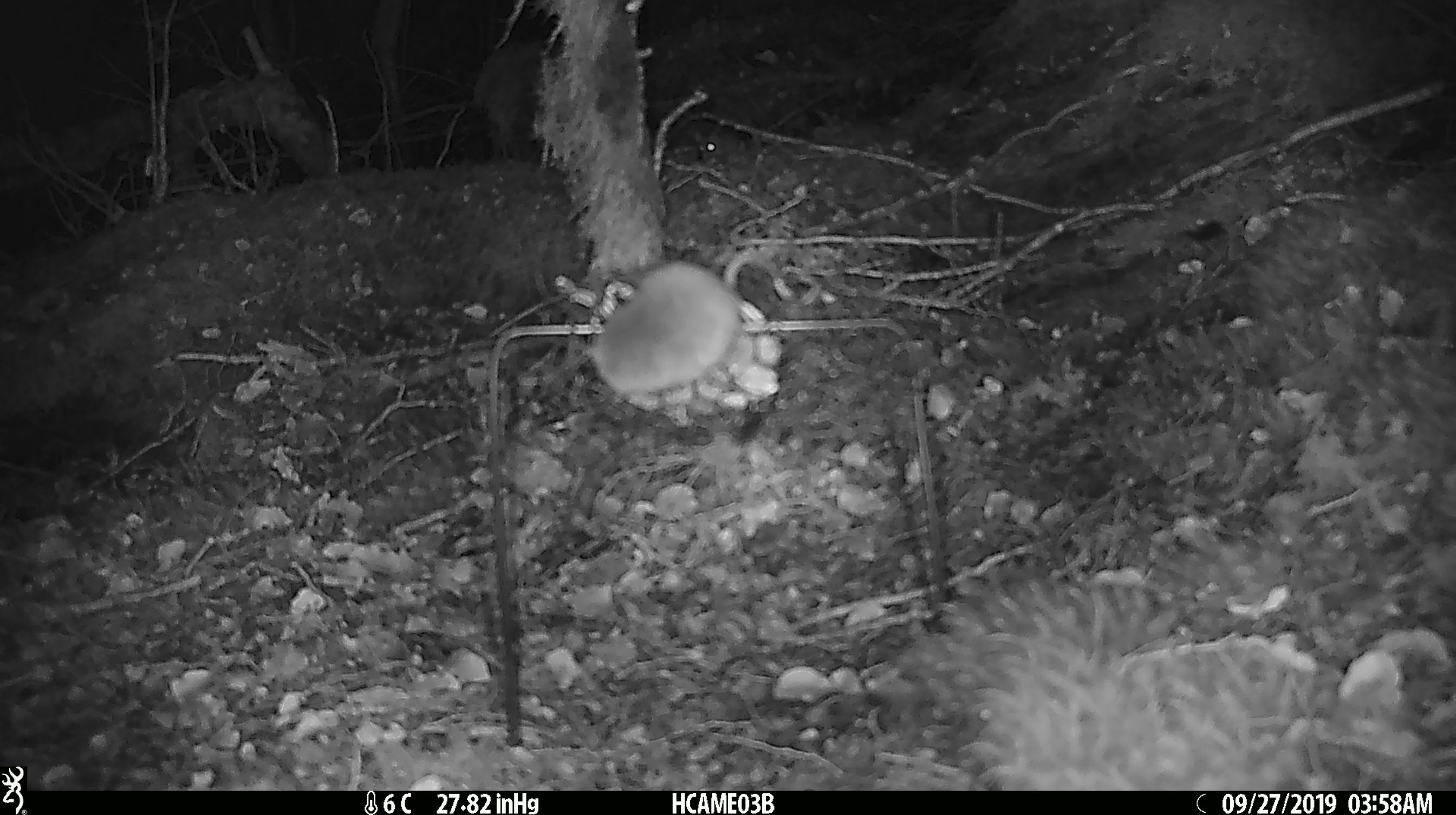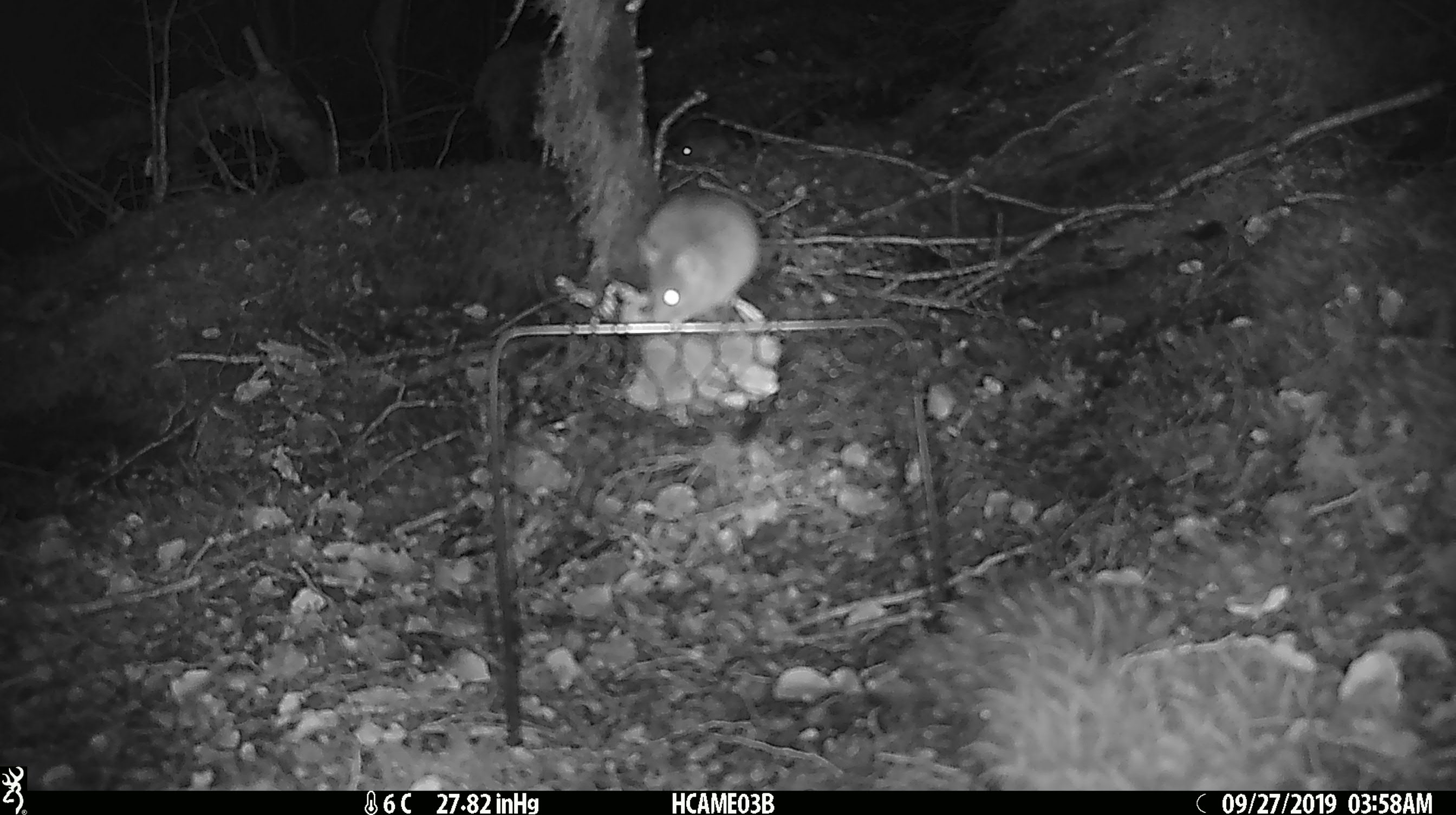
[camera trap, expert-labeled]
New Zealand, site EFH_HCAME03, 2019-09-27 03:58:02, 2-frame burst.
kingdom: Animalia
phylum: Chordata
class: Mammalia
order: Rodentia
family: Muridae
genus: Mus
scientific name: Mus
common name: mouse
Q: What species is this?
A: Mouse (Mus).